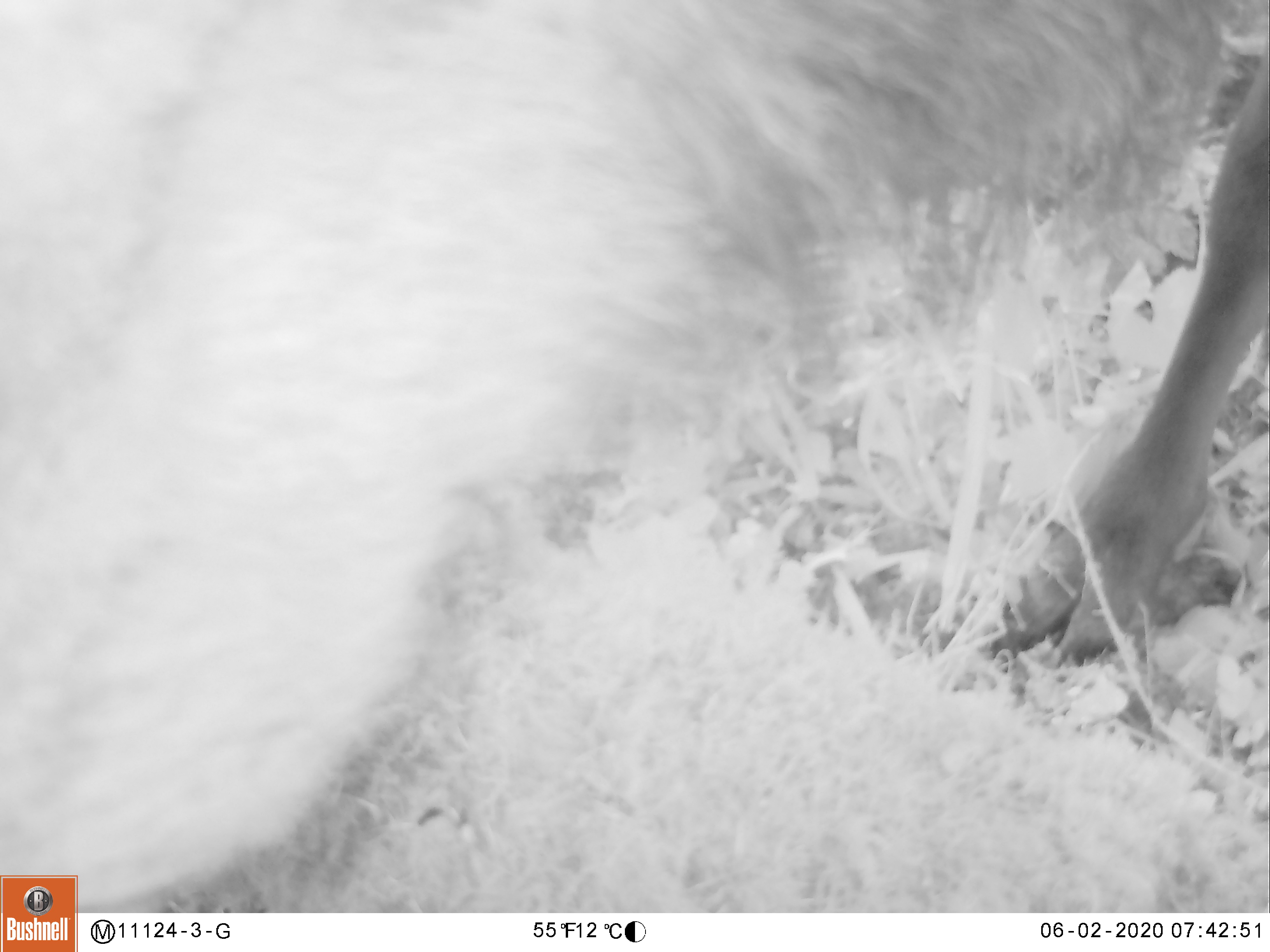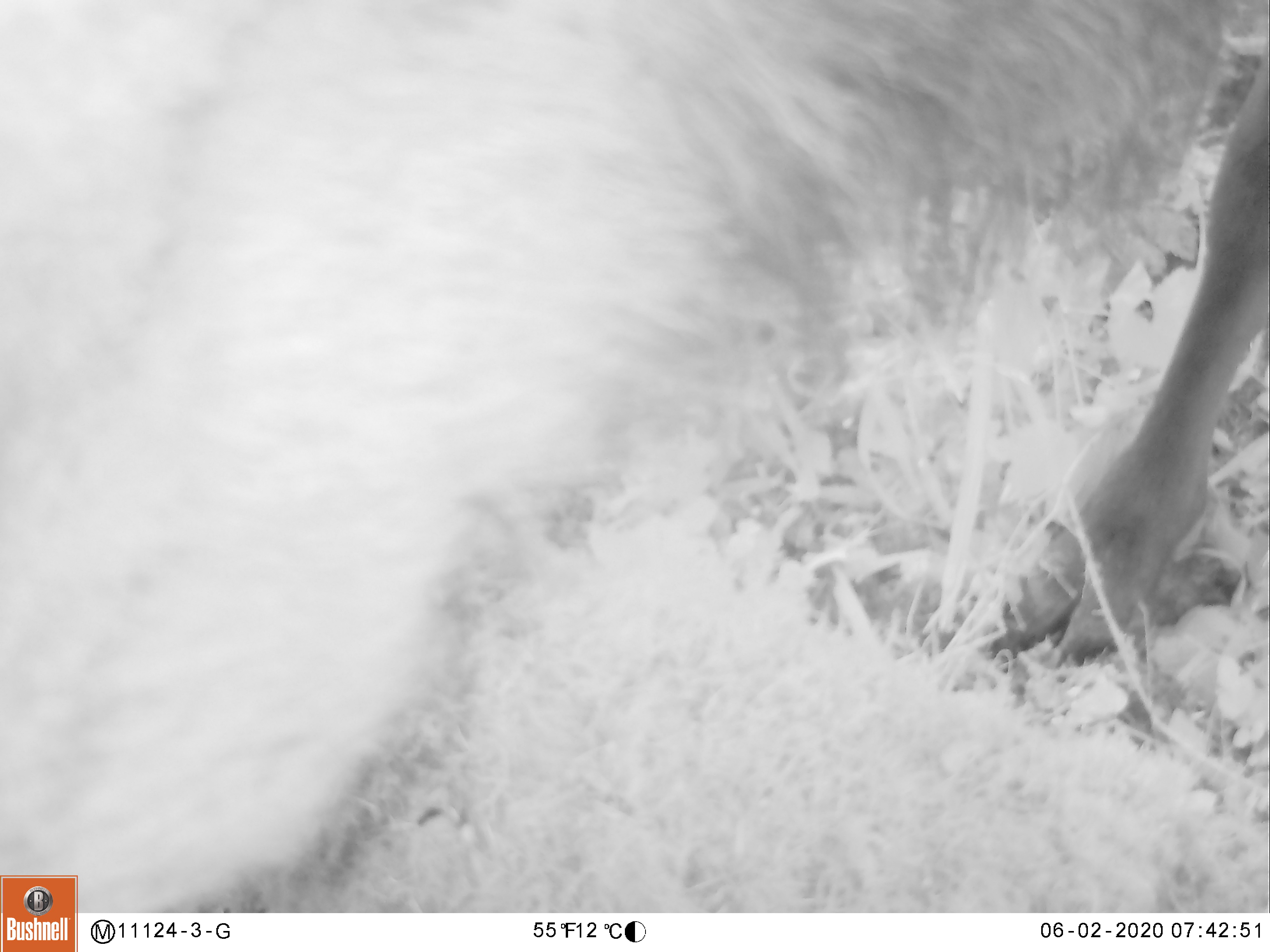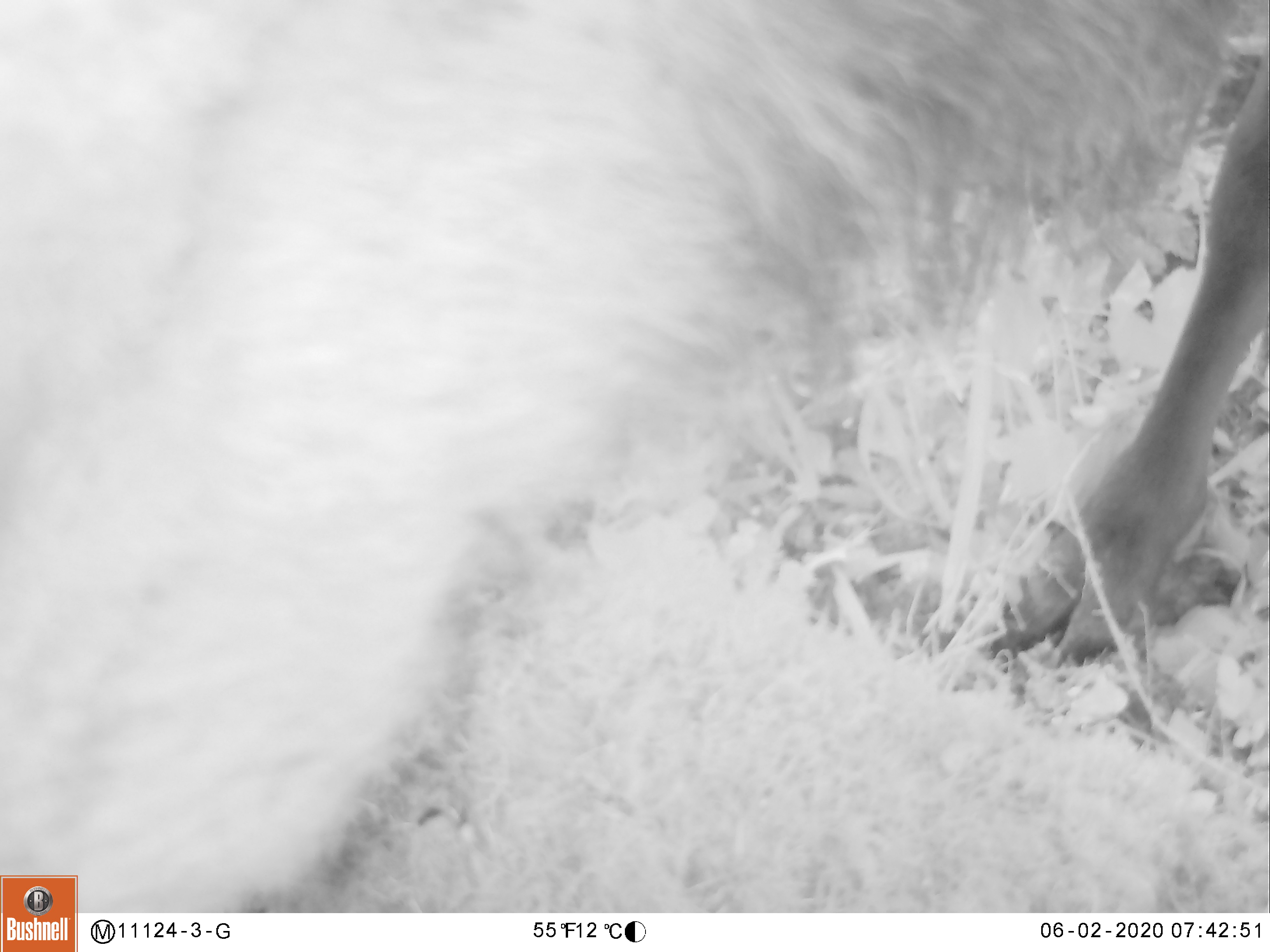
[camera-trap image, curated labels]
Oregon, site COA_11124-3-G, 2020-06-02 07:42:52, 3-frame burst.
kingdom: Animalia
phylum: Chordata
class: Mammalia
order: Artiodactyla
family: Cervidae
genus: Cervus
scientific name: Cervus canadensis roosevelti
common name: roosevelt elk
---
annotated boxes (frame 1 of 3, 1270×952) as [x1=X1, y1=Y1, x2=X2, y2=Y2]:
roosevelt elk: [x1=0, y1=1, x2=1262, y2=869]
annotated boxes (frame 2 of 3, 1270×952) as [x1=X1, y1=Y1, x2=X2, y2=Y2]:
roosevelt elk: [x1=0, y1=3, x2=1266, y2=869]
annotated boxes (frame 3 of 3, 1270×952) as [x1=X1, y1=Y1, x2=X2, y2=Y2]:
roosevelt elk: [x1=0, y1=0, x2=1266, y2=864]